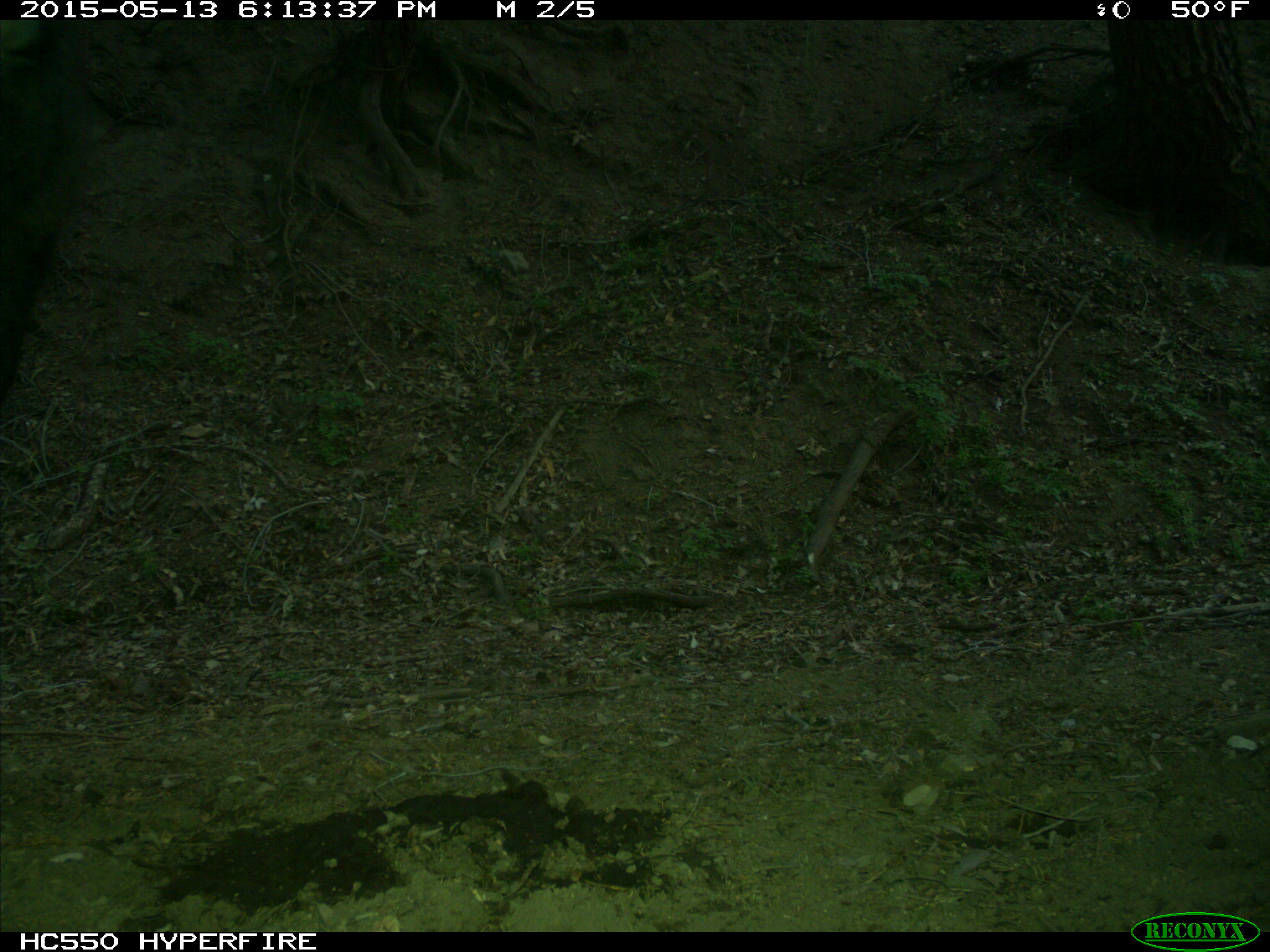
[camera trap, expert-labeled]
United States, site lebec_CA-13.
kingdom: Animalia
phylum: Chordata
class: Mammalia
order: Artiodactyla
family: Bovidae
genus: Bos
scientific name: Bos taurus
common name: domestic cow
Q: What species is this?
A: Bos taurus (domestic cow).